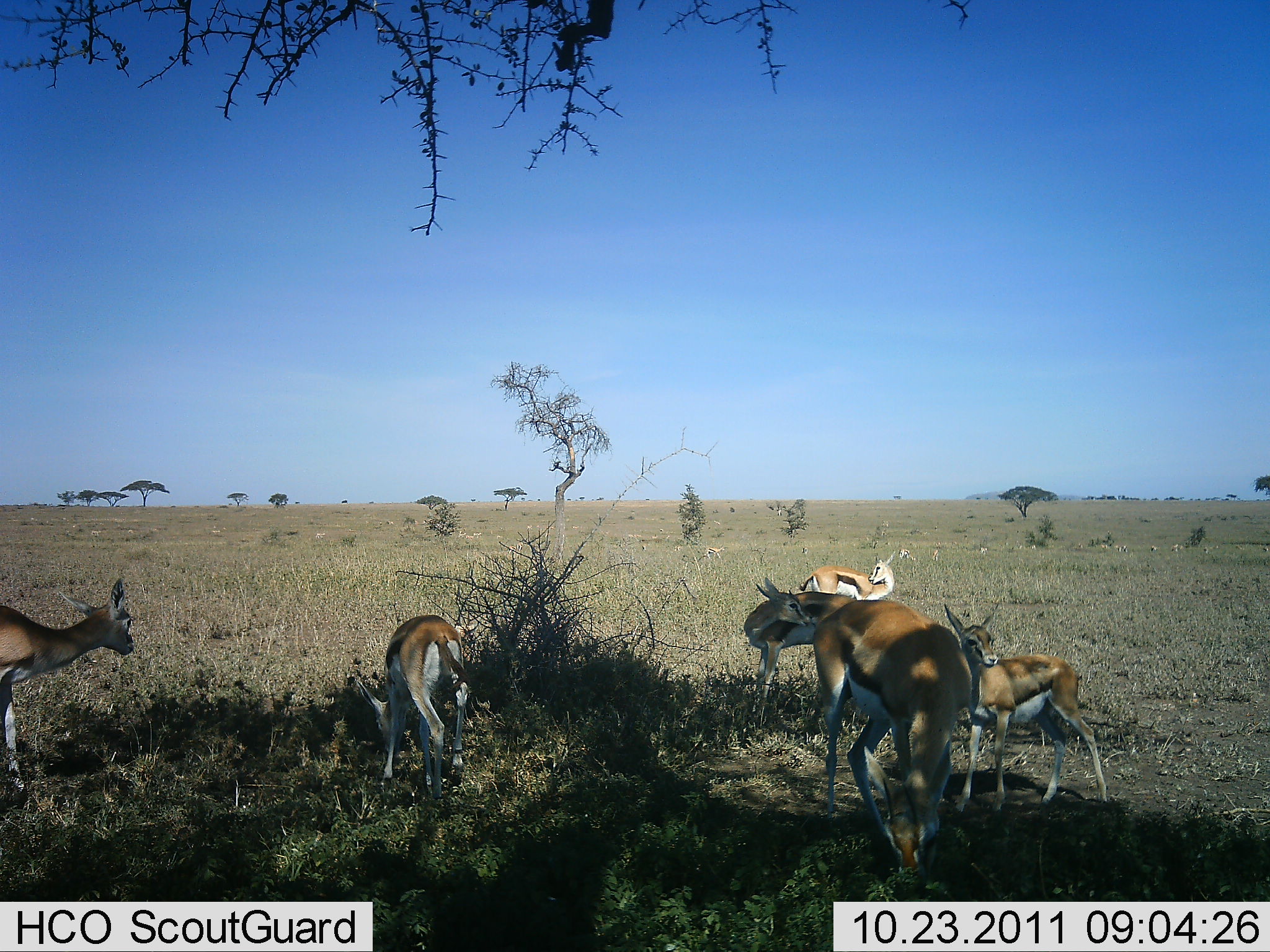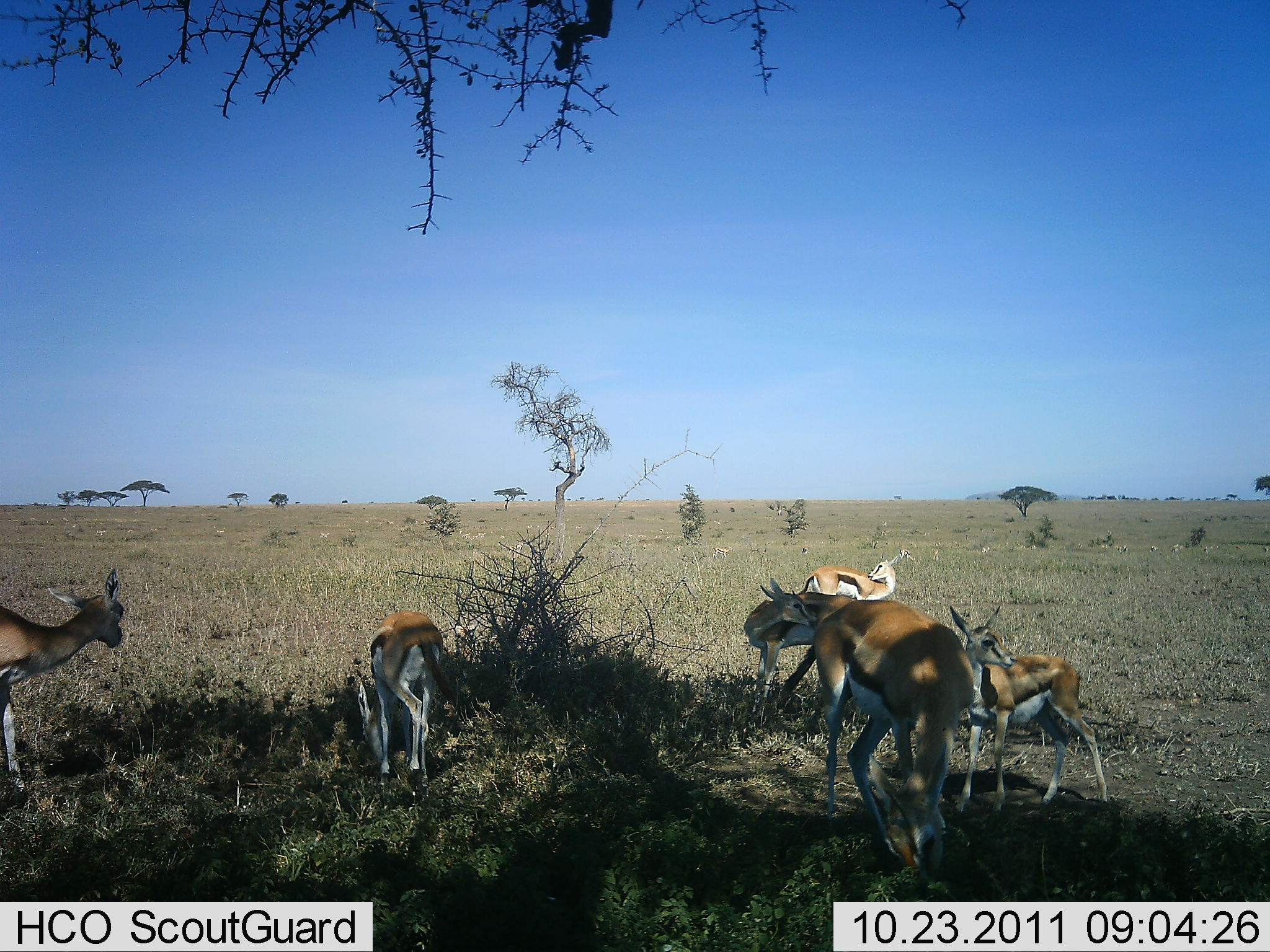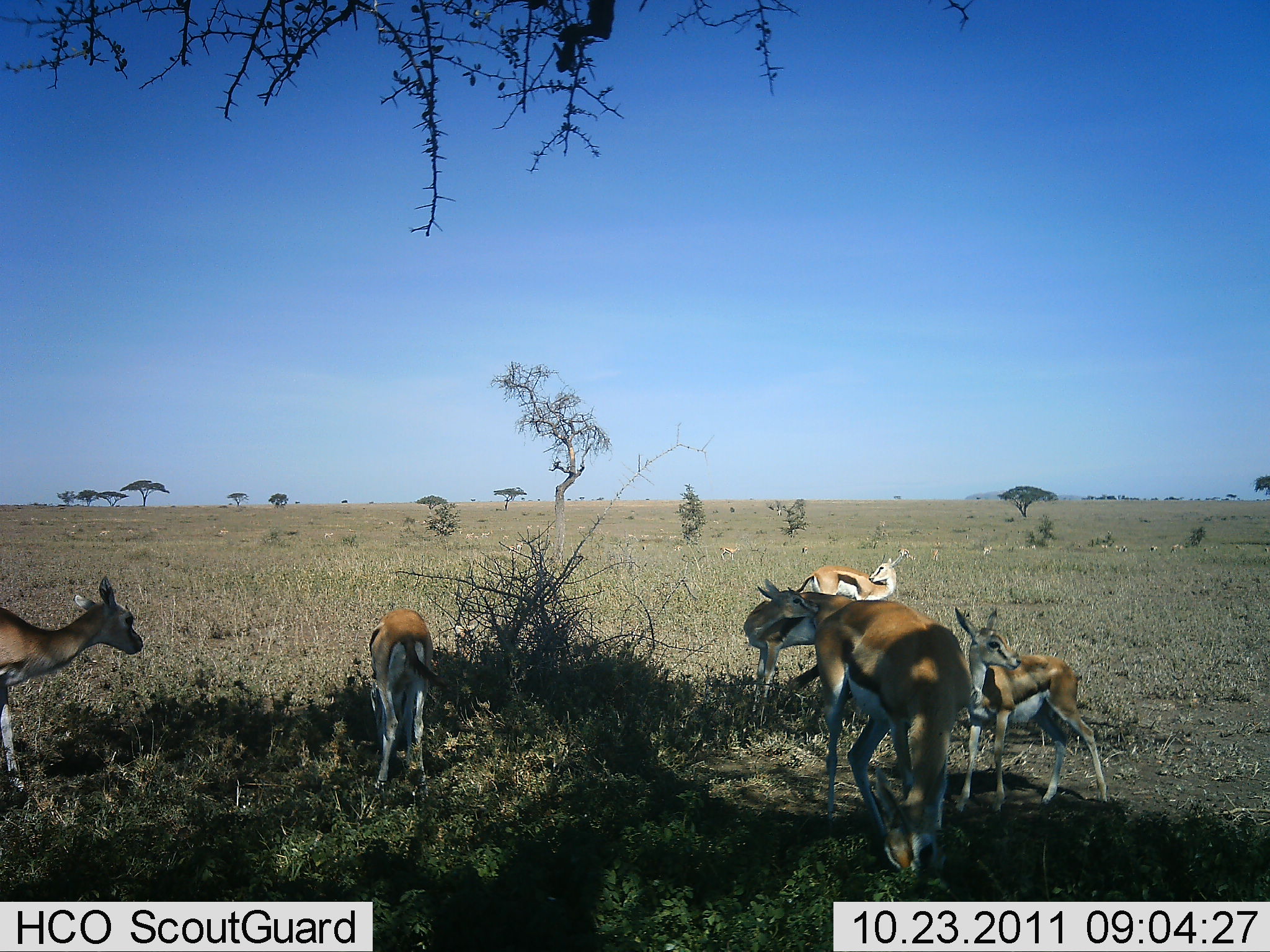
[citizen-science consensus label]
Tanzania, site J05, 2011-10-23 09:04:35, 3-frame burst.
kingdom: Animalia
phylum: Chordata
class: Mammalia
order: Artiodactyla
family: Bovidae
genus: Eudorcas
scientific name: Eudorcas thomsonii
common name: thomson's gazelle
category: gazellethomsons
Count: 6.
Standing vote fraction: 86%.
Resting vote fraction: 14%.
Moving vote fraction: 21%.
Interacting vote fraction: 7%.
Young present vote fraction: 14%.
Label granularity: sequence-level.